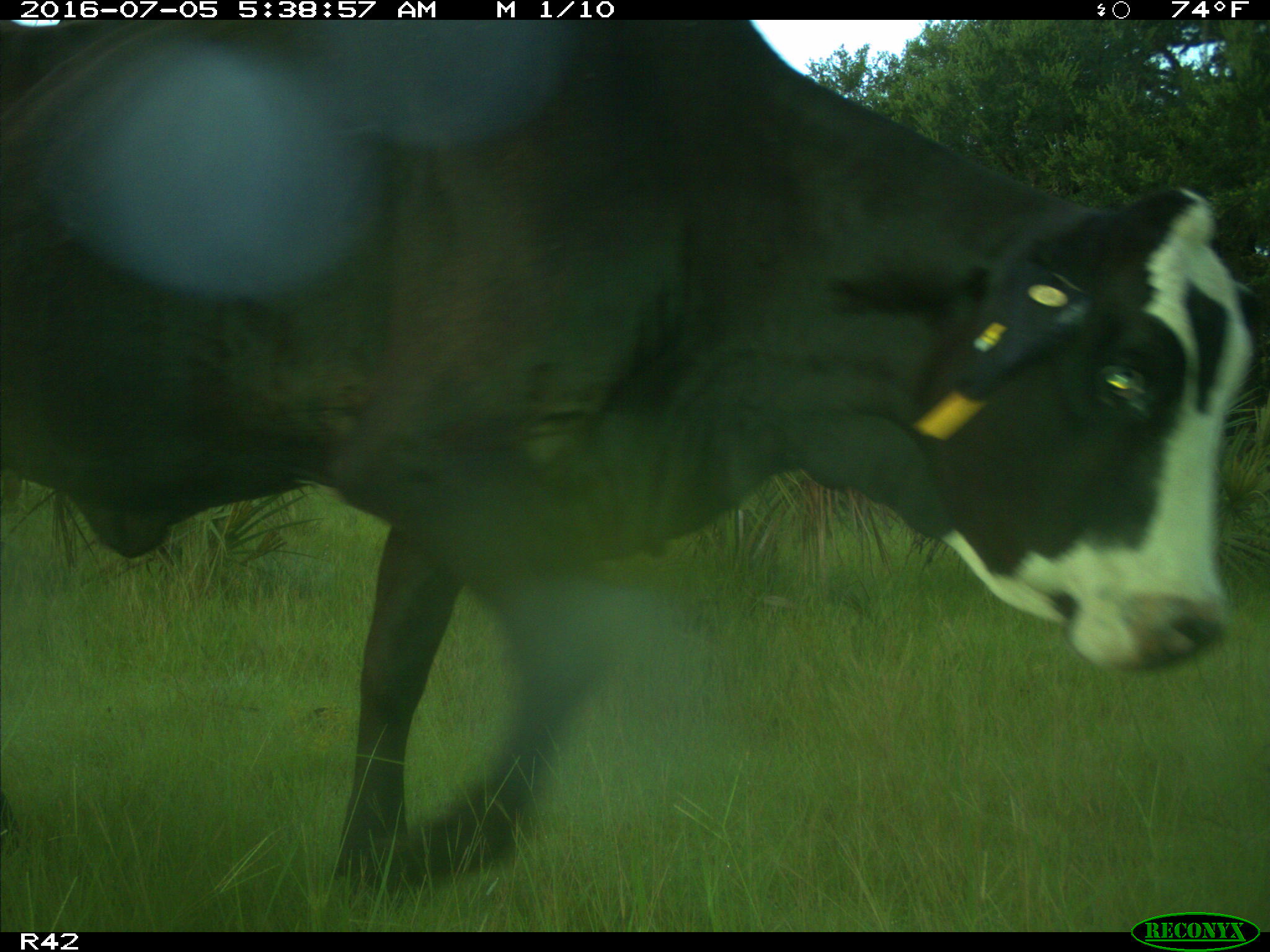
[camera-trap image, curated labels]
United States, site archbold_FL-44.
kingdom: Animalia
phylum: Chordata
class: Mammalia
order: Artiodactyla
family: Bovidae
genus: Bos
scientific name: Bos taurus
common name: domestic cow